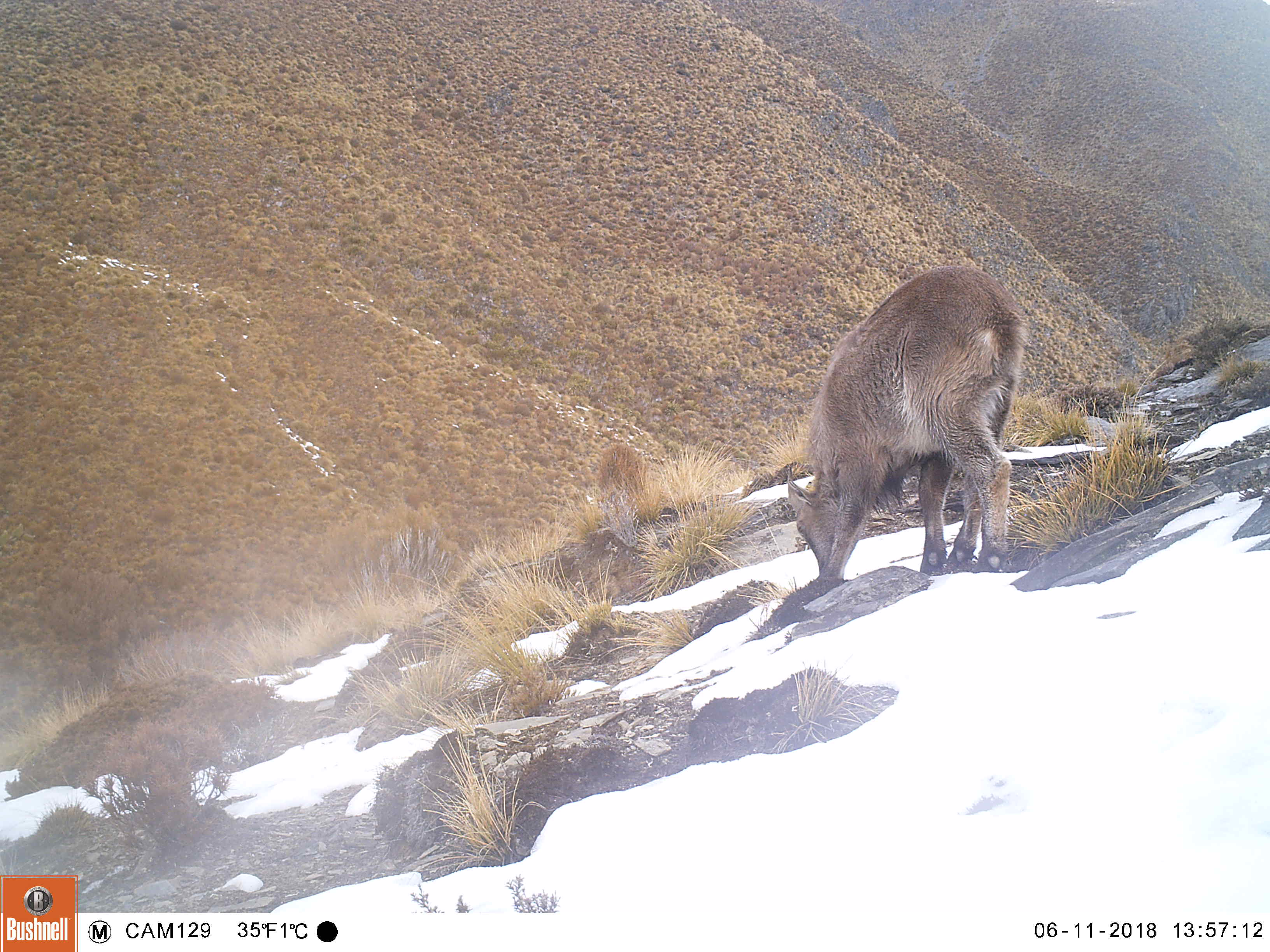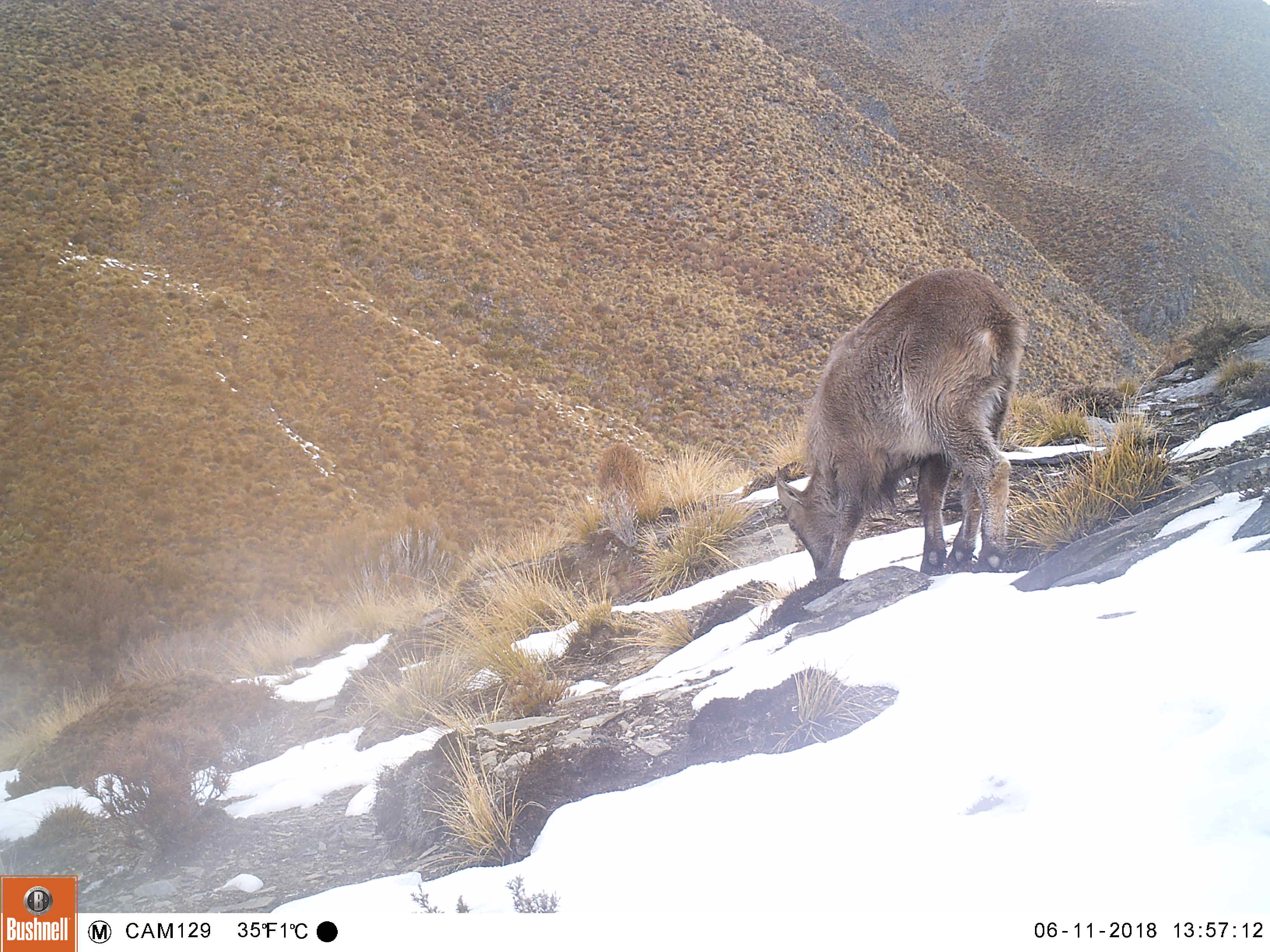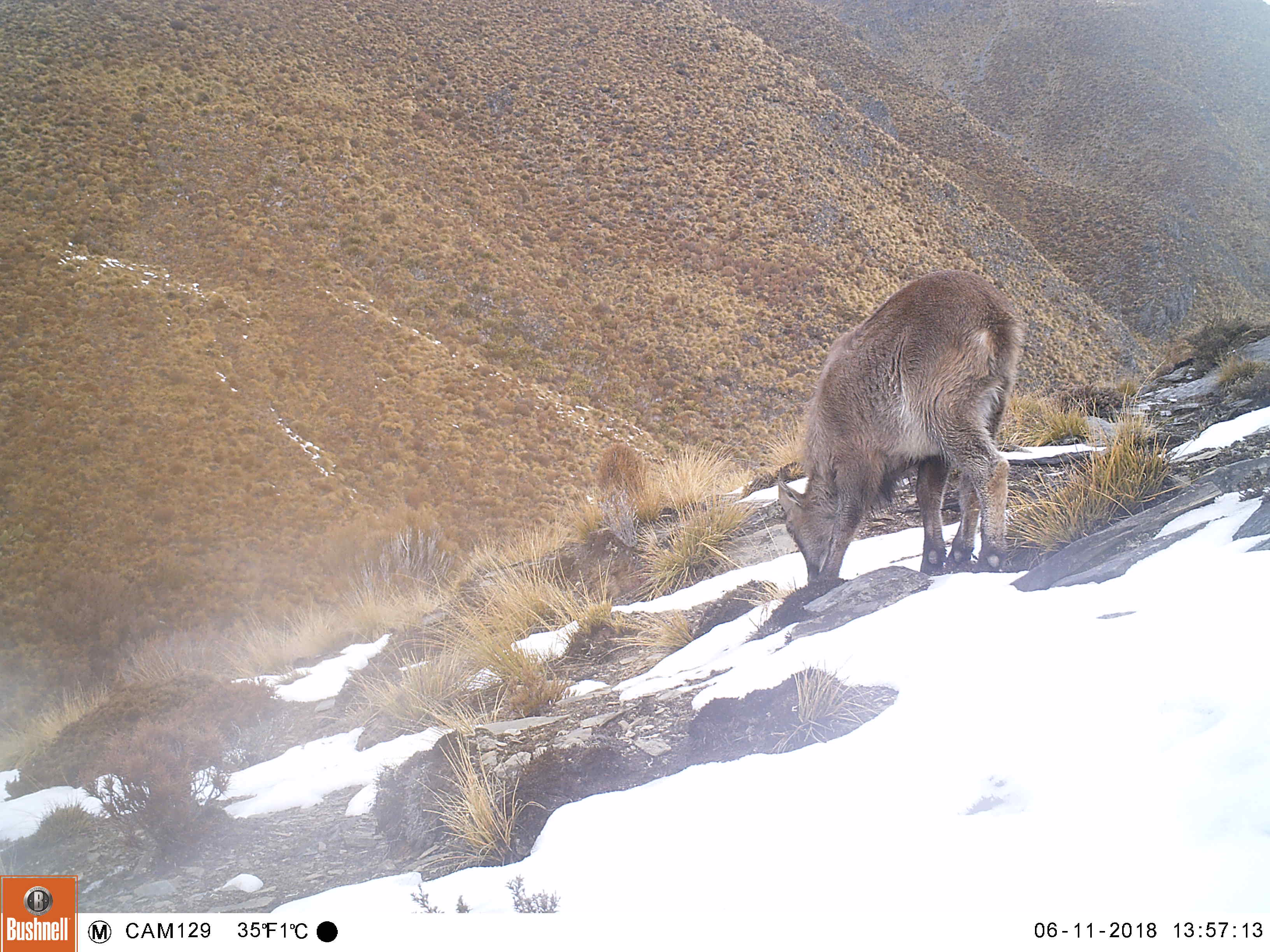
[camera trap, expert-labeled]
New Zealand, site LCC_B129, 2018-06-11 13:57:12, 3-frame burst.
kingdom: Animalia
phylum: Chordata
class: Mammalia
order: Artiodactyla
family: Bovidae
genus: Nilgiritragus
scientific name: Nilgiritragus hylocrius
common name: tahr